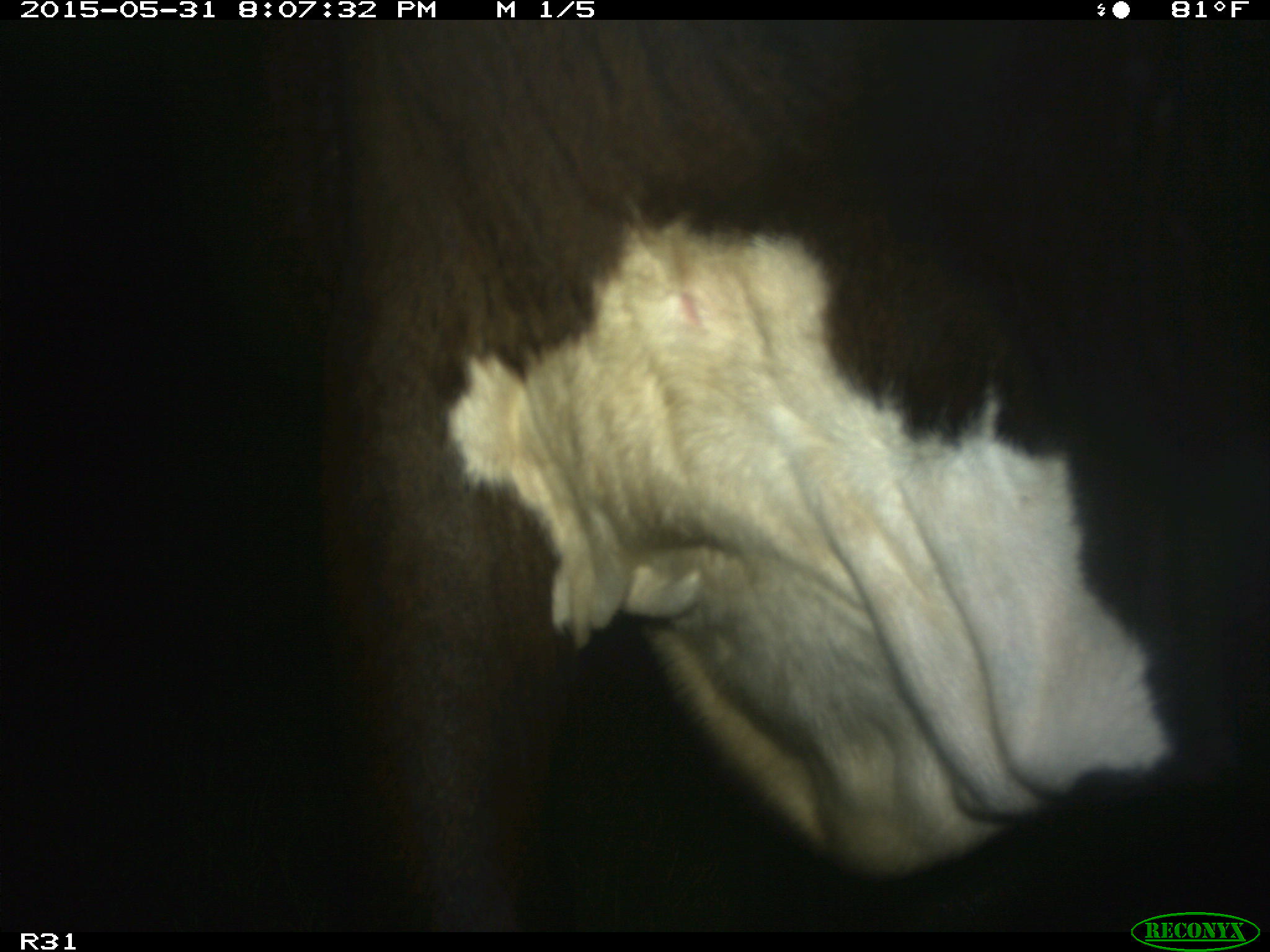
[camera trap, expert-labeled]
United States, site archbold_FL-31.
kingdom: Animalia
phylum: Chordata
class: Mammalia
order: Artiodactyla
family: Bovidae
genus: Bos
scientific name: Bos taurus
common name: domestic cow